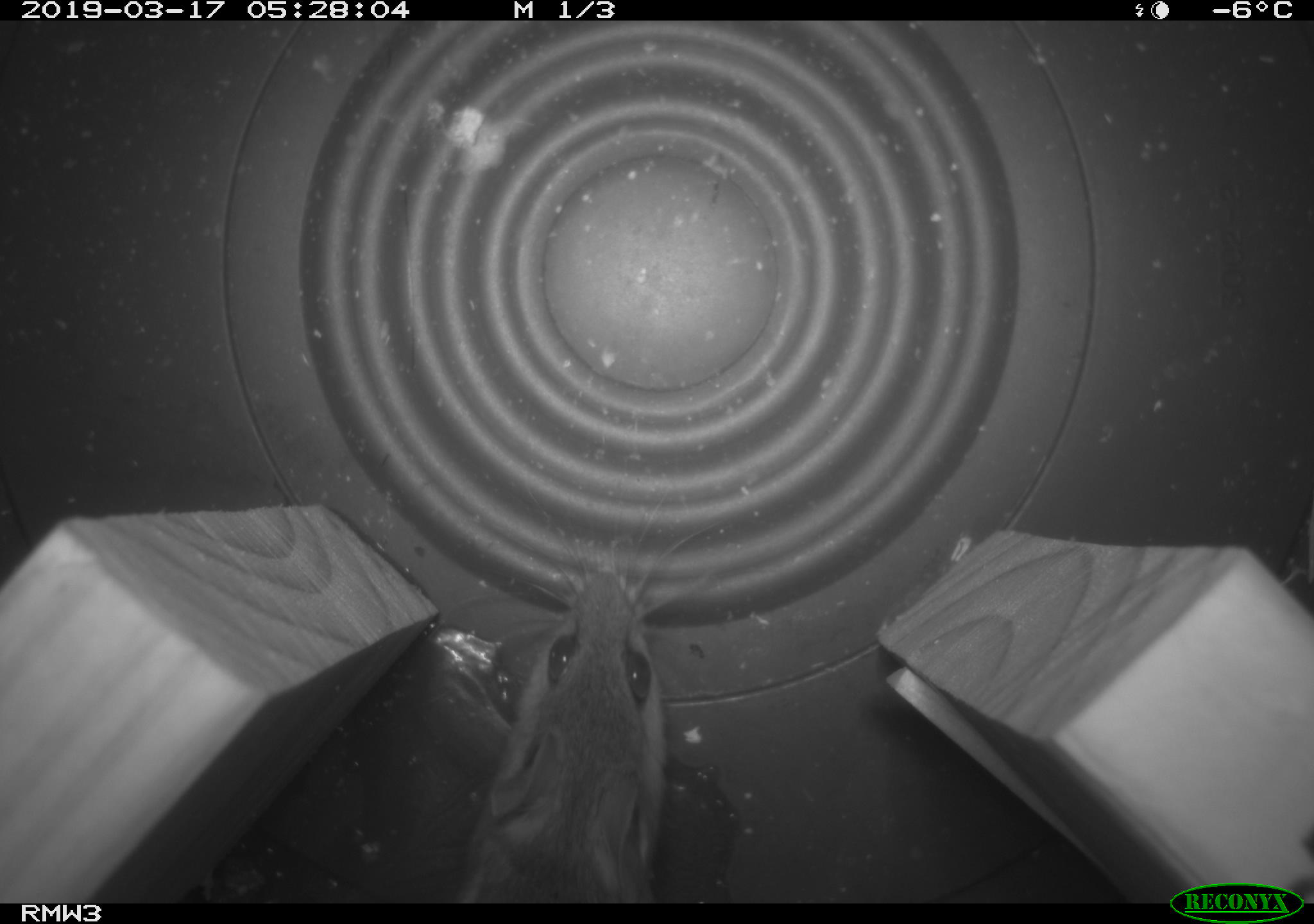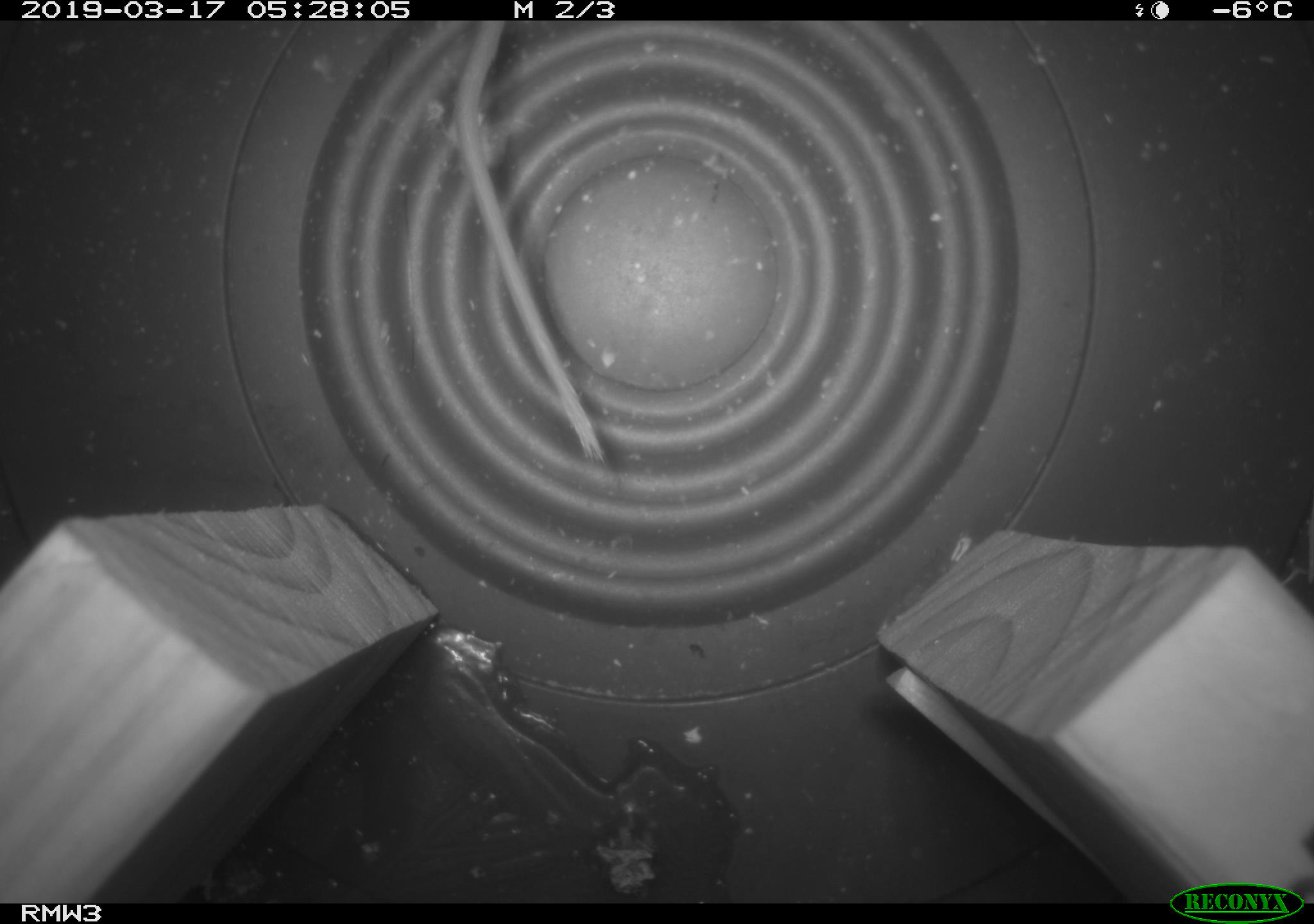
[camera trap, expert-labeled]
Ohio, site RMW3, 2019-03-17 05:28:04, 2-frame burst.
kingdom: Animalia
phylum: Chordata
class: Mammalia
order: Rodentia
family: Cricetidae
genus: Peromyscus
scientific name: Peromyscus leucopus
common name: white-footed mouse